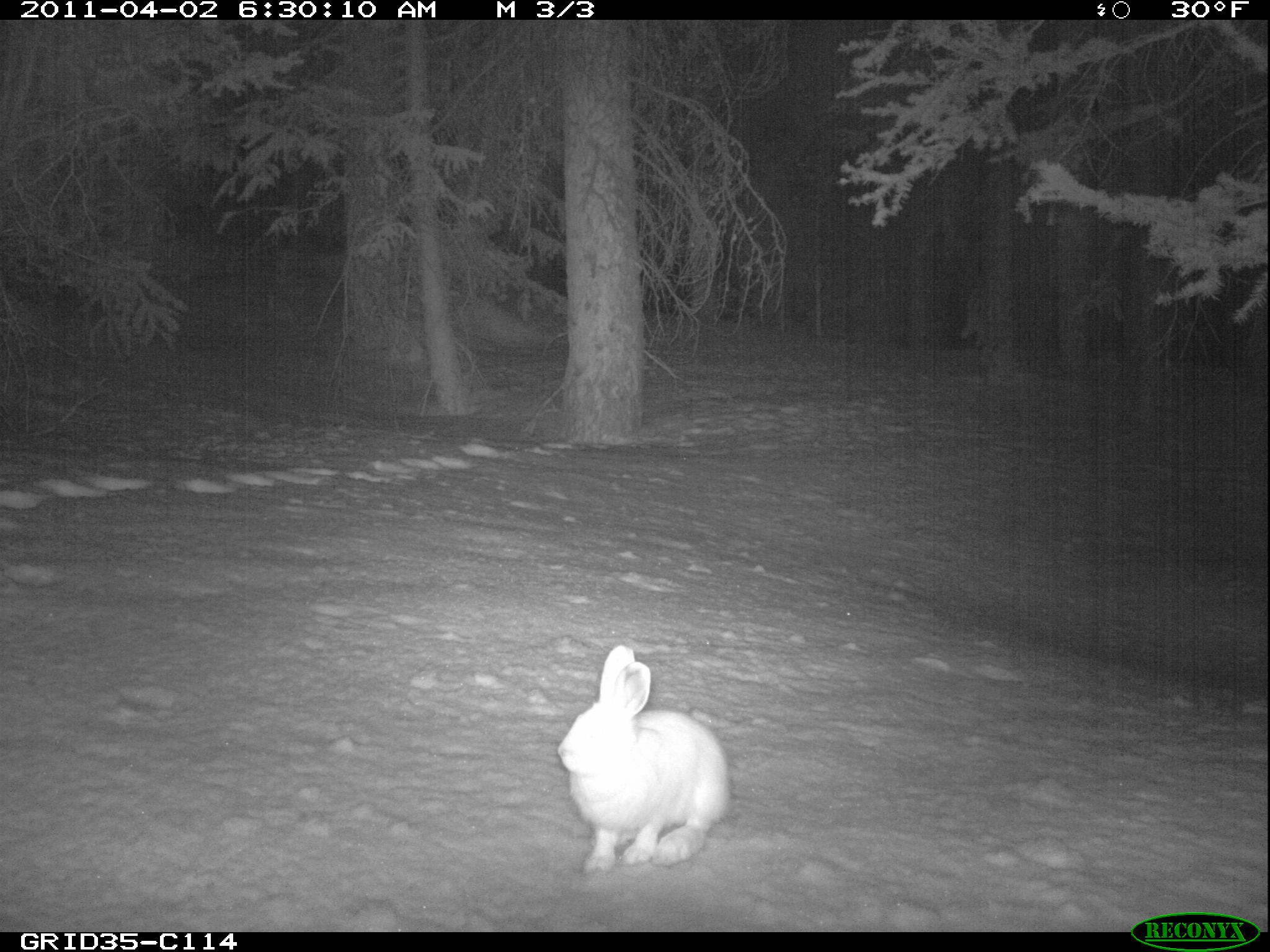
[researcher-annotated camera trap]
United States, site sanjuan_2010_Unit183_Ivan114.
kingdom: Animalia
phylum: Chordata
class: Mammalia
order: Lagomorpha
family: Leporidae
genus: Lepus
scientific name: Lepus americanus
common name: snowshoe hare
Lepus americanus (snowshoe hare).